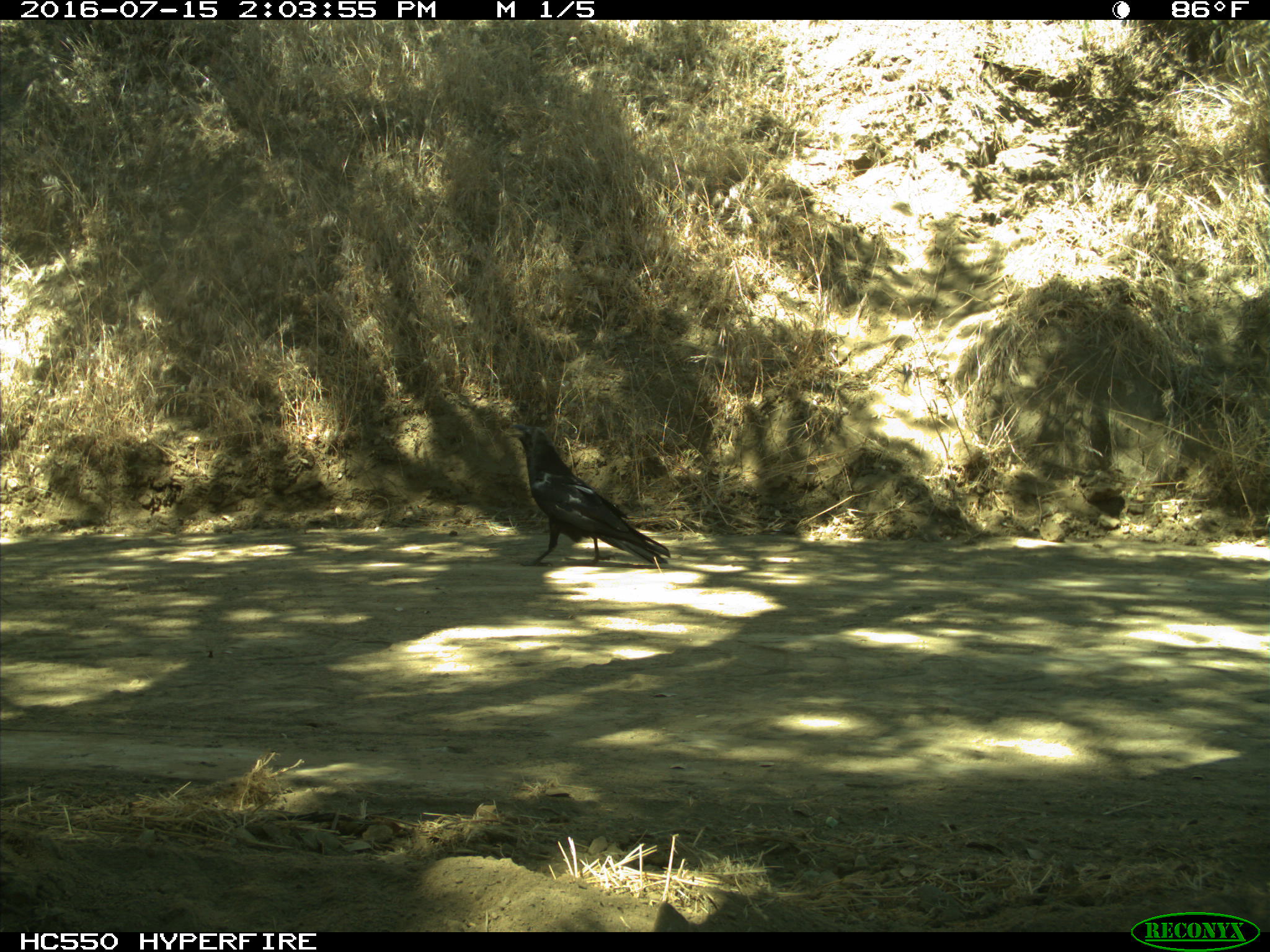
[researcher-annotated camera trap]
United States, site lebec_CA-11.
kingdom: Animalia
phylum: Chordata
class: Aves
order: Passeriformes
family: Corvidae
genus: Corvus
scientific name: Corvus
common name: crows and ravens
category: unidentified corvus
Unidentified corvus (crows and ravens) (Corvus).